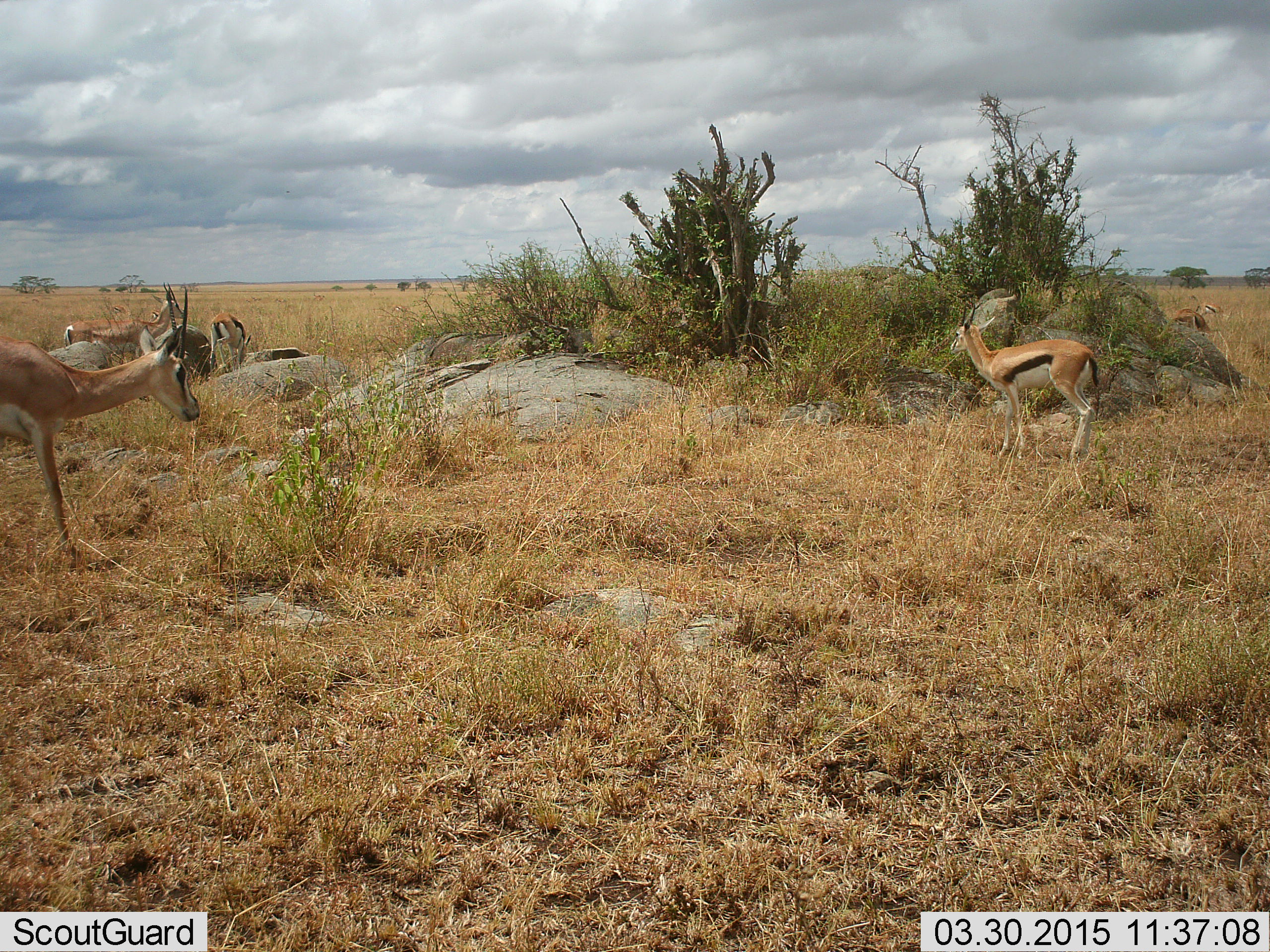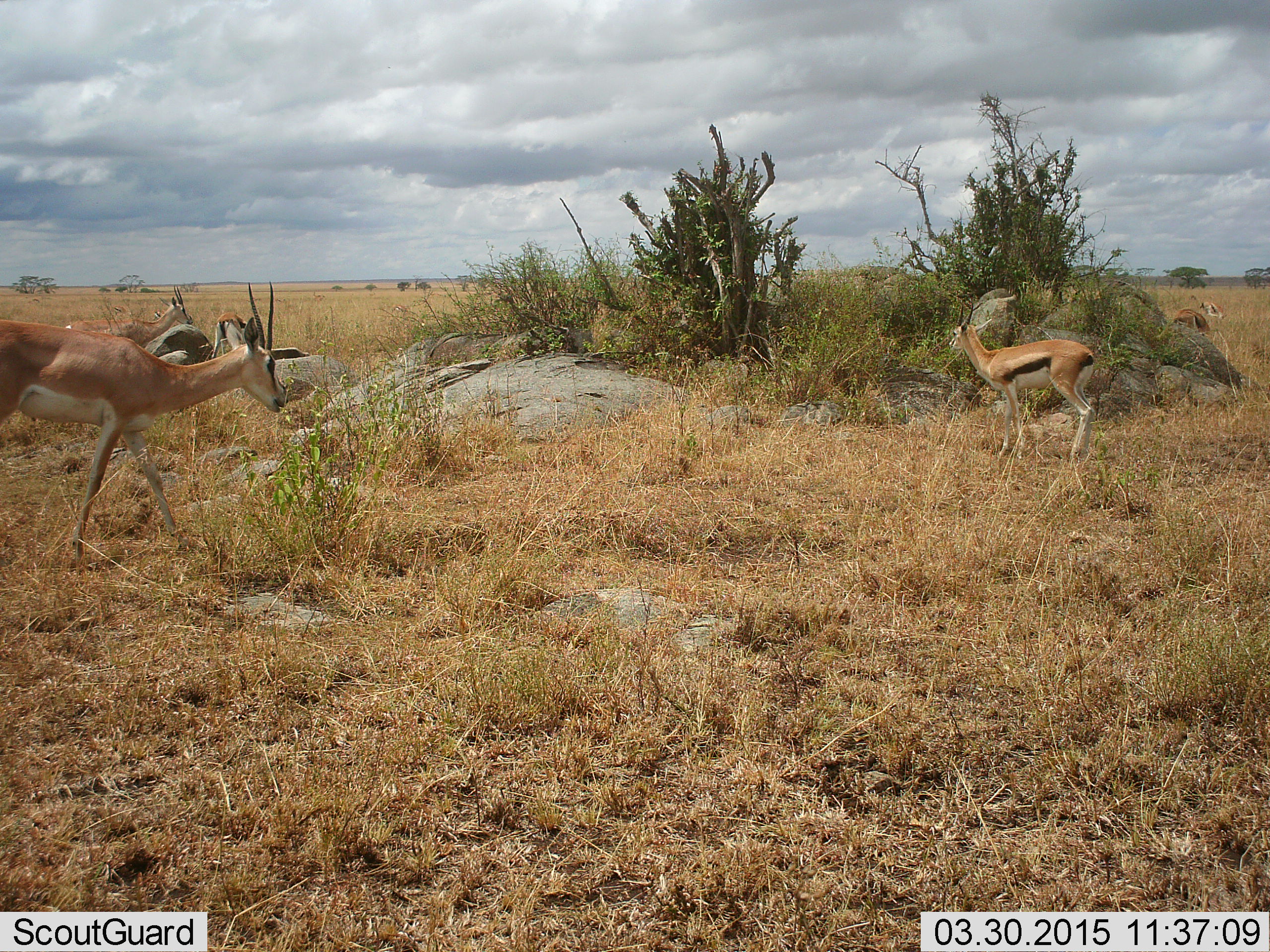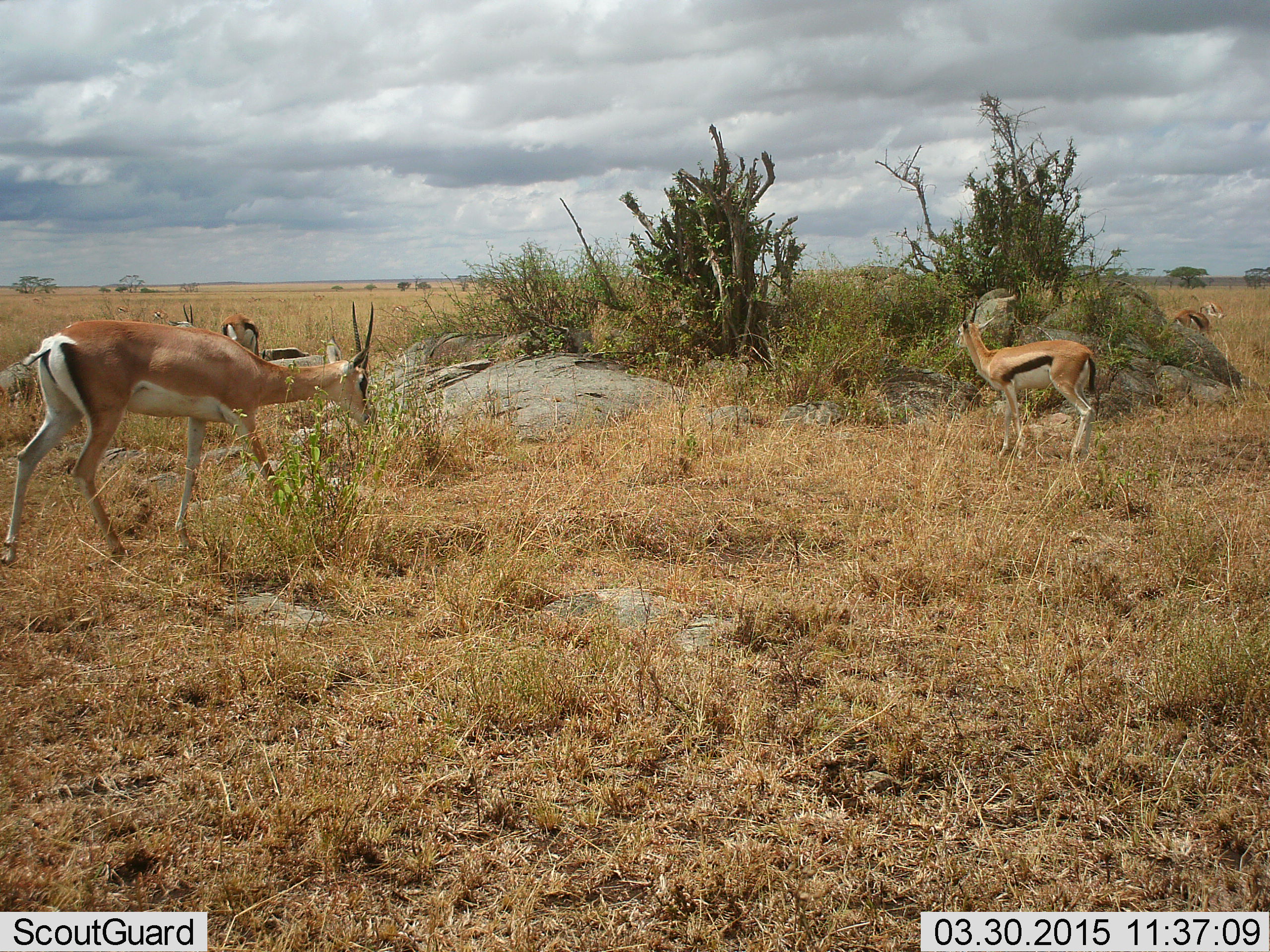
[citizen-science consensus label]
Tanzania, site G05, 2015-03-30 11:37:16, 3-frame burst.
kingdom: Animalia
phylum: Chordata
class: Mammalia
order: Artiodactyla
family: Bovidae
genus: Nanger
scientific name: Nanger granti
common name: grant's gazelle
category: gazellegrants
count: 2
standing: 36%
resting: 0%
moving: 91%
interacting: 0%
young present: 9%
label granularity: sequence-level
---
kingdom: Animalia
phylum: Chordata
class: Mammalia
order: Artiodactyla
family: Bovidae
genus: Eudorcas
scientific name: Eudorcas thomsonii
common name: thomson's gazelle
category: gazellethomsons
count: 3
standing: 90%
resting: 10%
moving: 25%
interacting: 5%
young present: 5%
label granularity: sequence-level